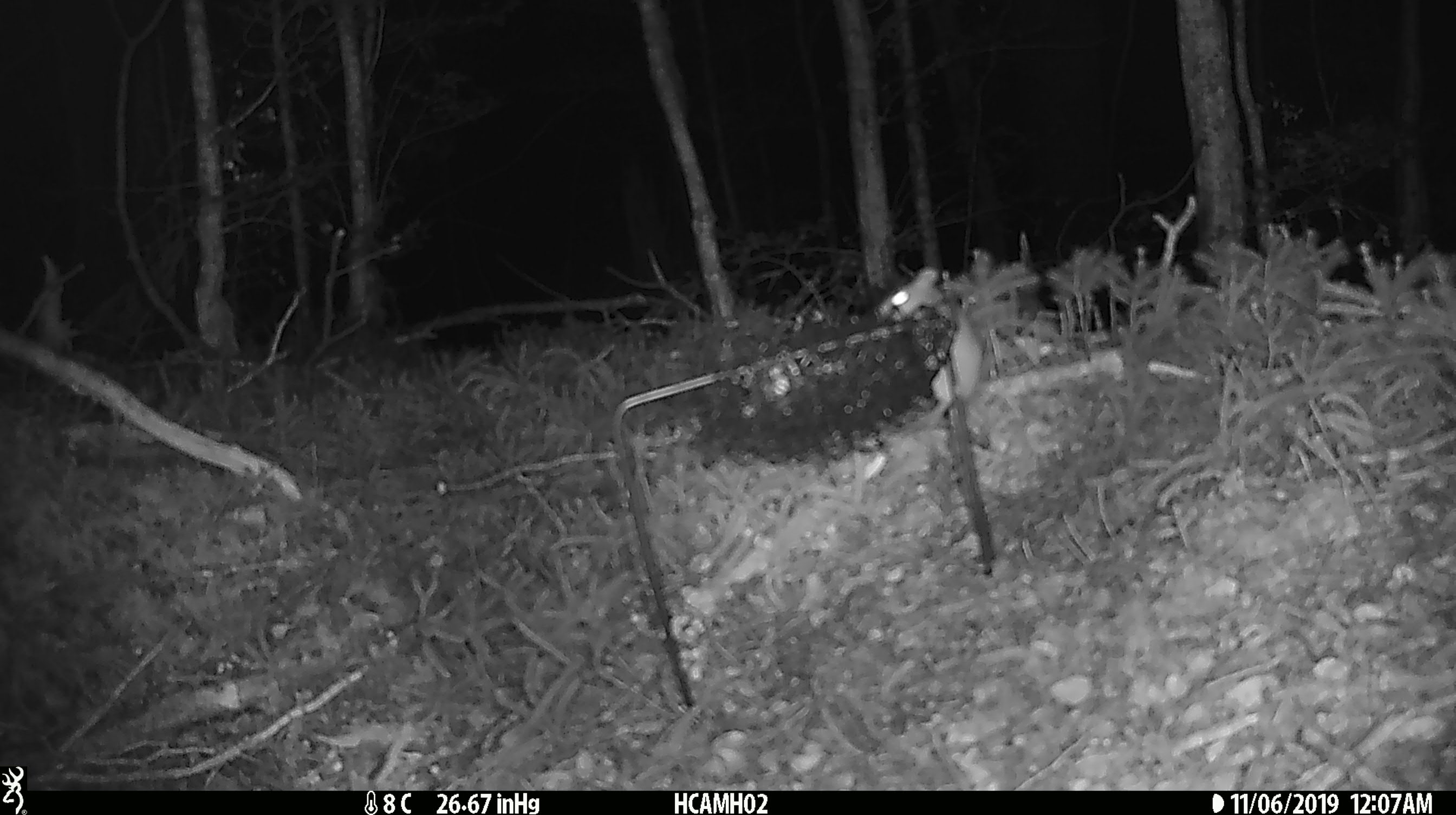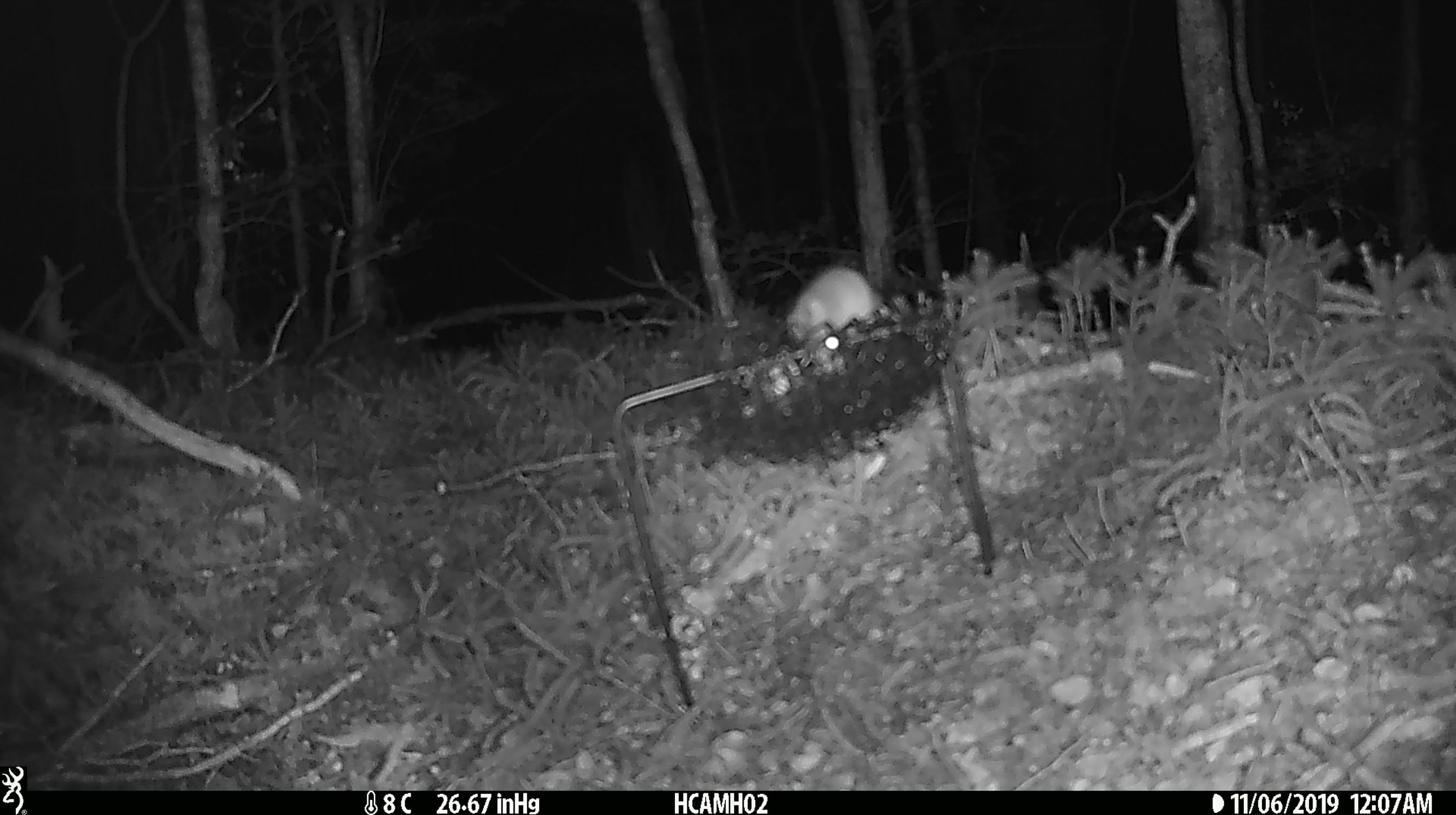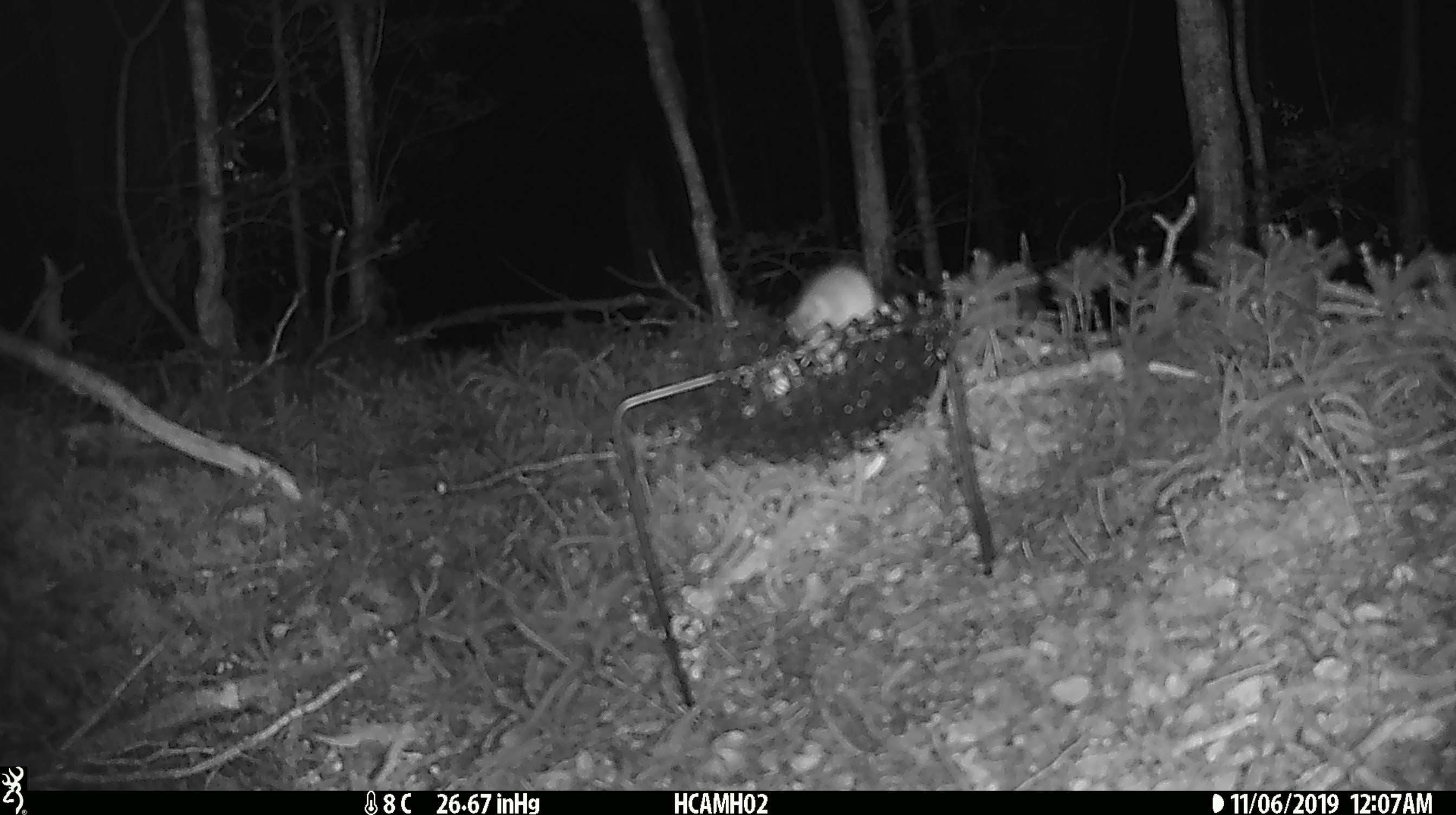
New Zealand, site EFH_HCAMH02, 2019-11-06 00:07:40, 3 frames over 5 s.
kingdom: Animalia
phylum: Chordata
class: Mammalia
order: Rodentia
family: Muridae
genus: Mus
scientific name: Mus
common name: mouse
Mouse (Mus).